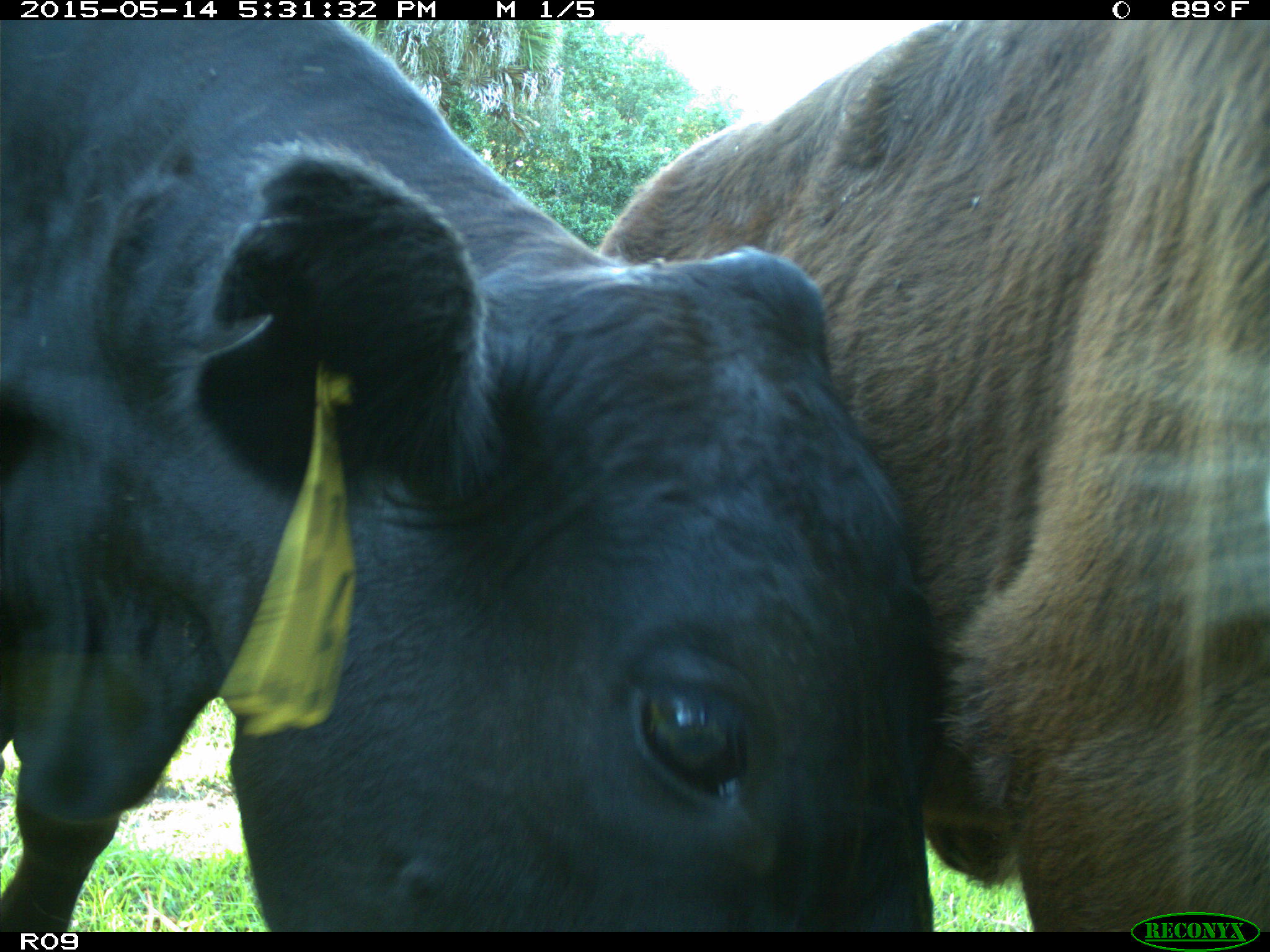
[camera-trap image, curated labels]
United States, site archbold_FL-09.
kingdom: Animalia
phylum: Chordata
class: Mammalia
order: Artiodactyla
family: Bovidae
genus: Bos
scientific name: Bos taurus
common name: domestic cow